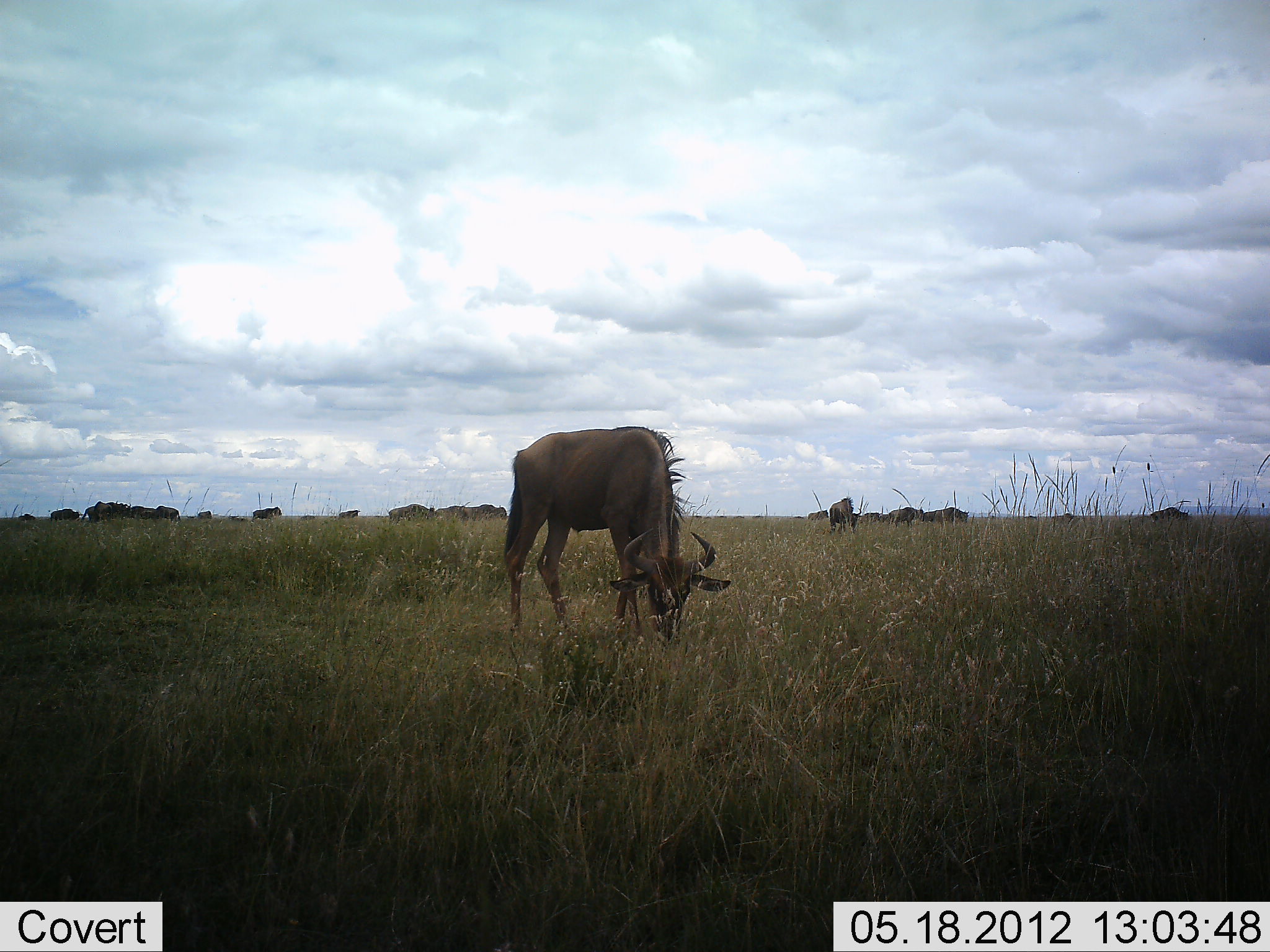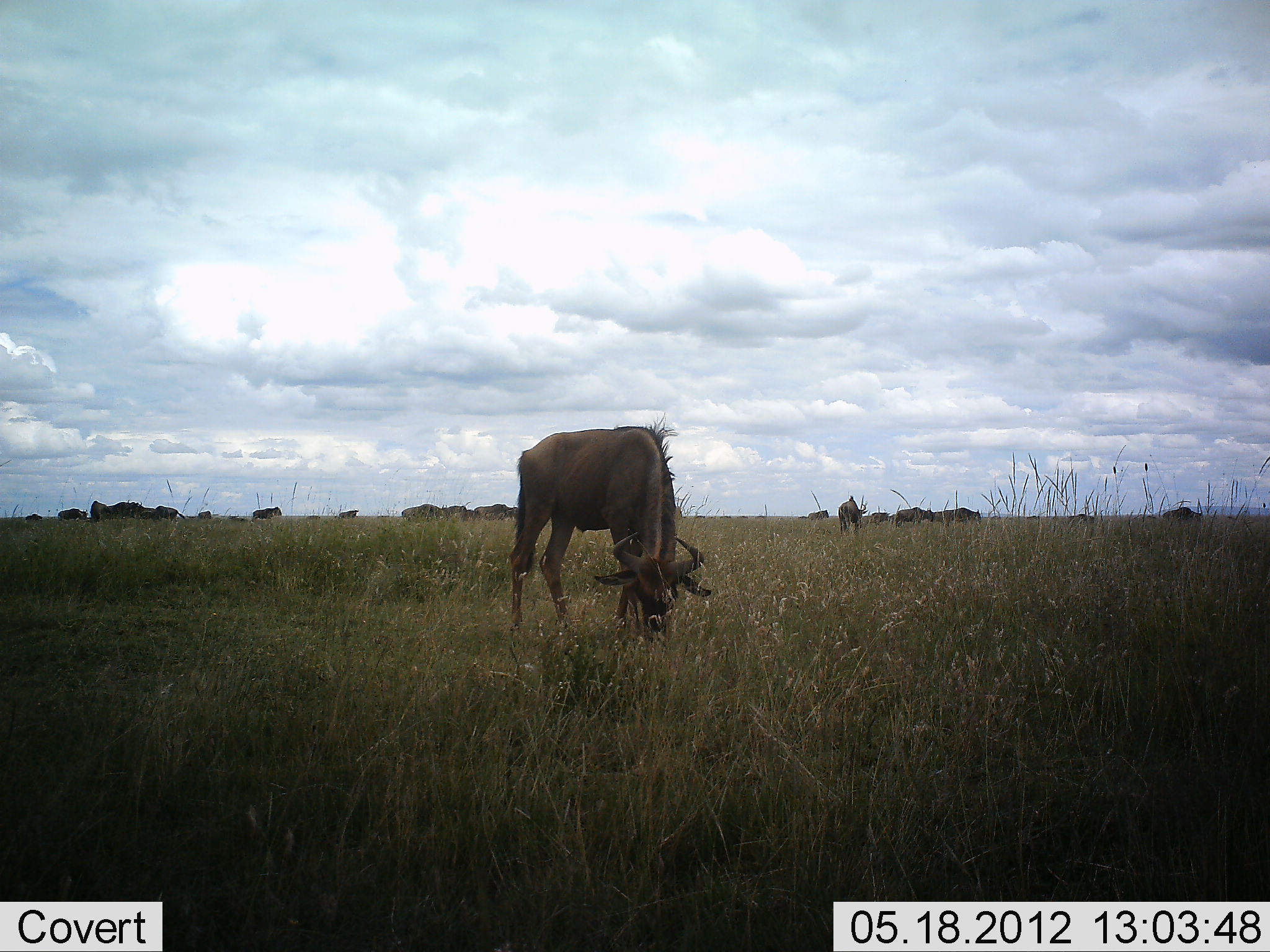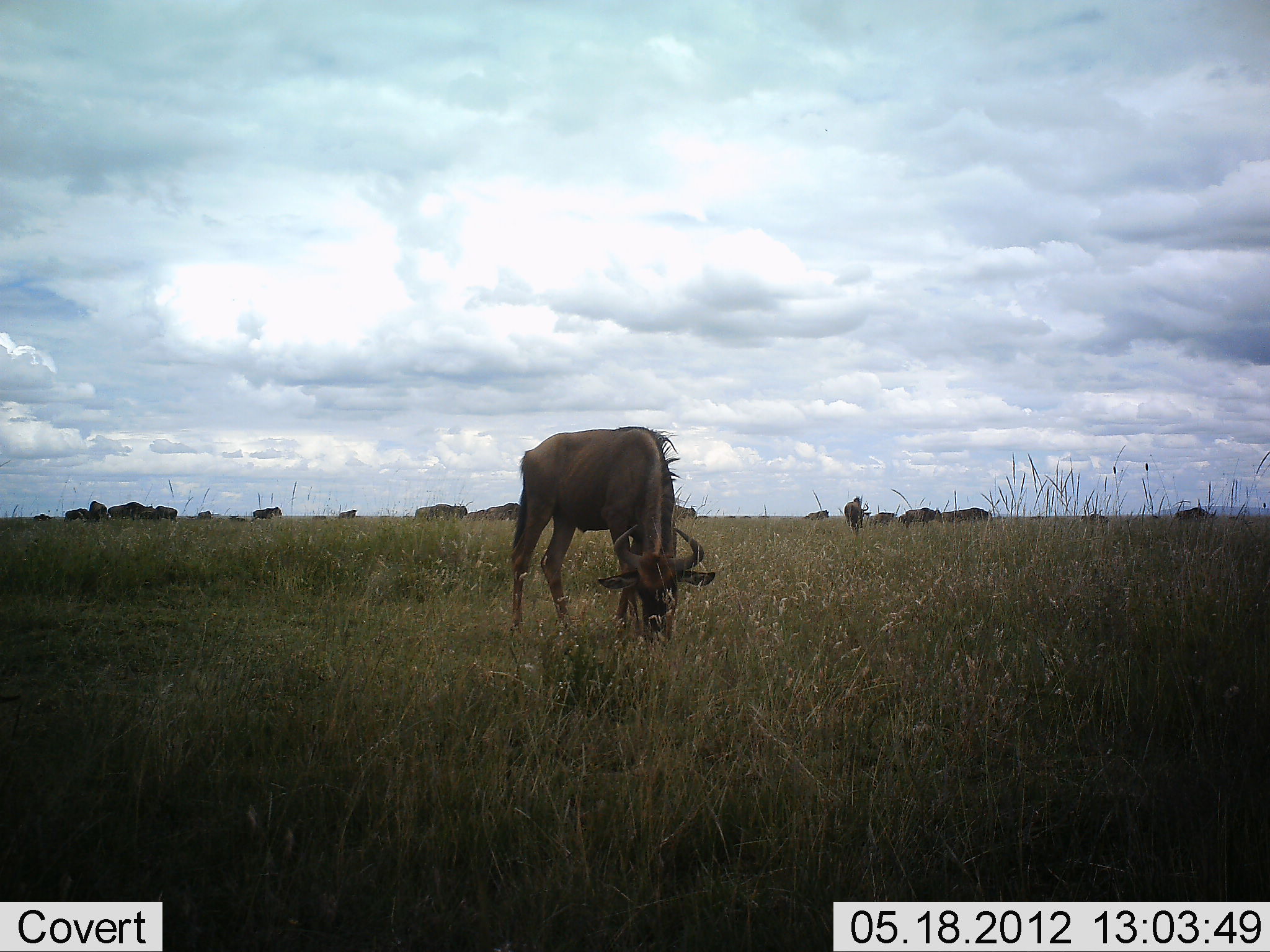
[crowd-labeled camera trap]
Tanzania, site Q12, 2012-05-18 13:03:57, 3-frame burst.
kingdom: Animalia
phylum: Chordata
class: Mammalia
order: Artiodactyla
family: Bovidae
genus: Connochaetes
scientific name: Connochaetes taurinus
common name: blue wildebeest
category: wildebeest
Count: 11-50.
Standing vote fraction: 50%.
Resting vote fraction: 0%.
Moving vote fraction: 60%.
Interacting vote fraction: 0%.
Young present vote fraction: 0%.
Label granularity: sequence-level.